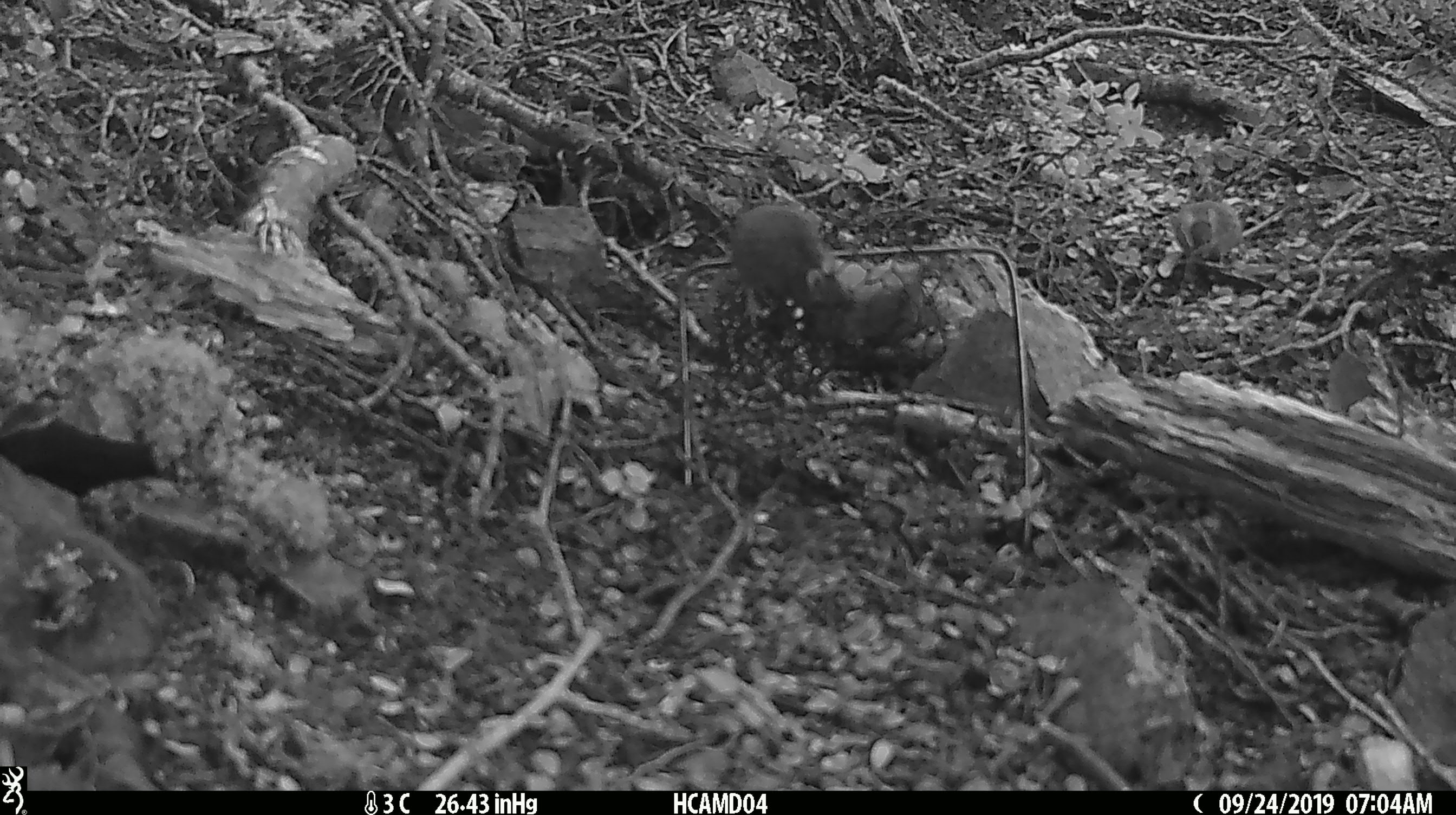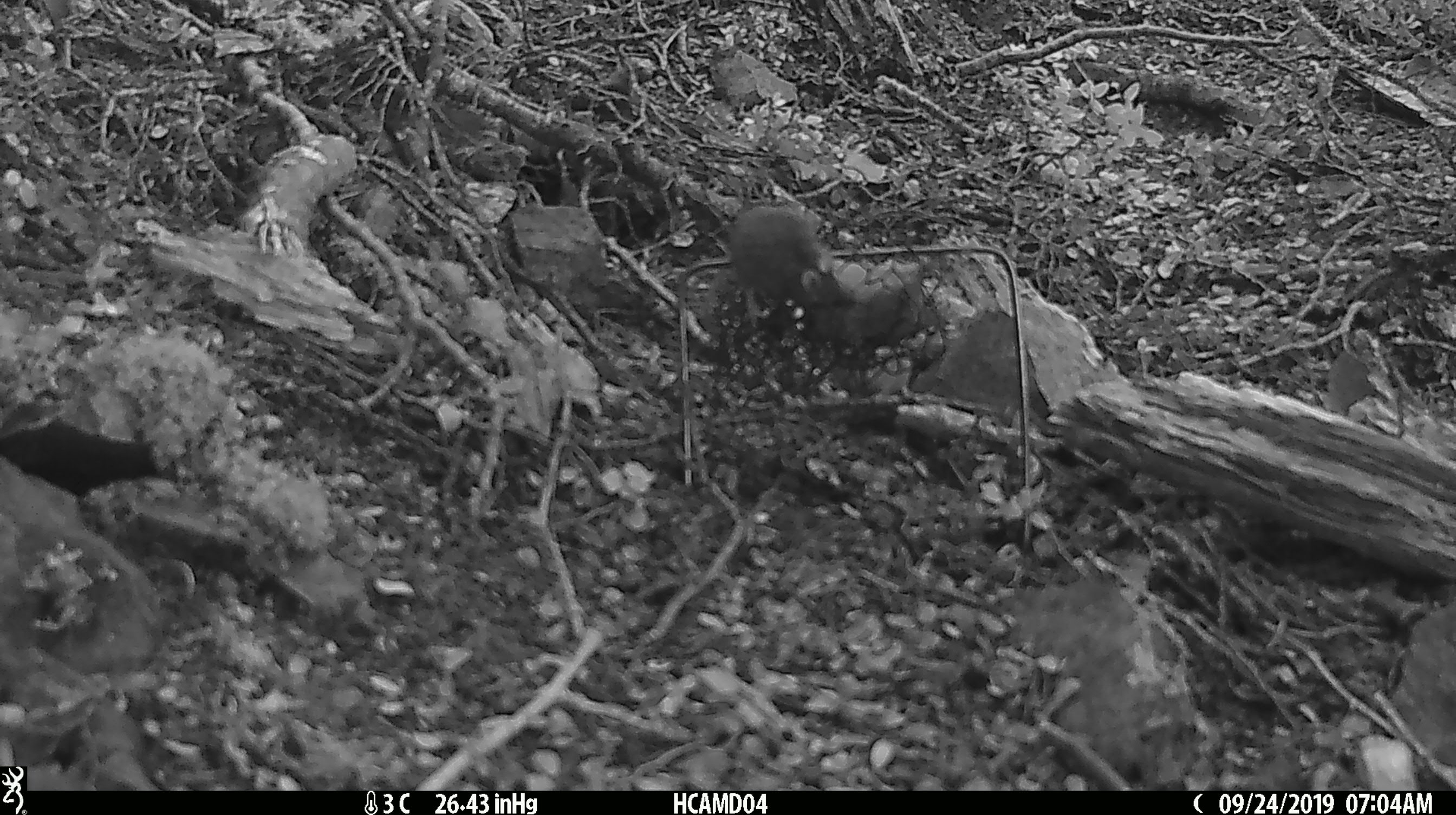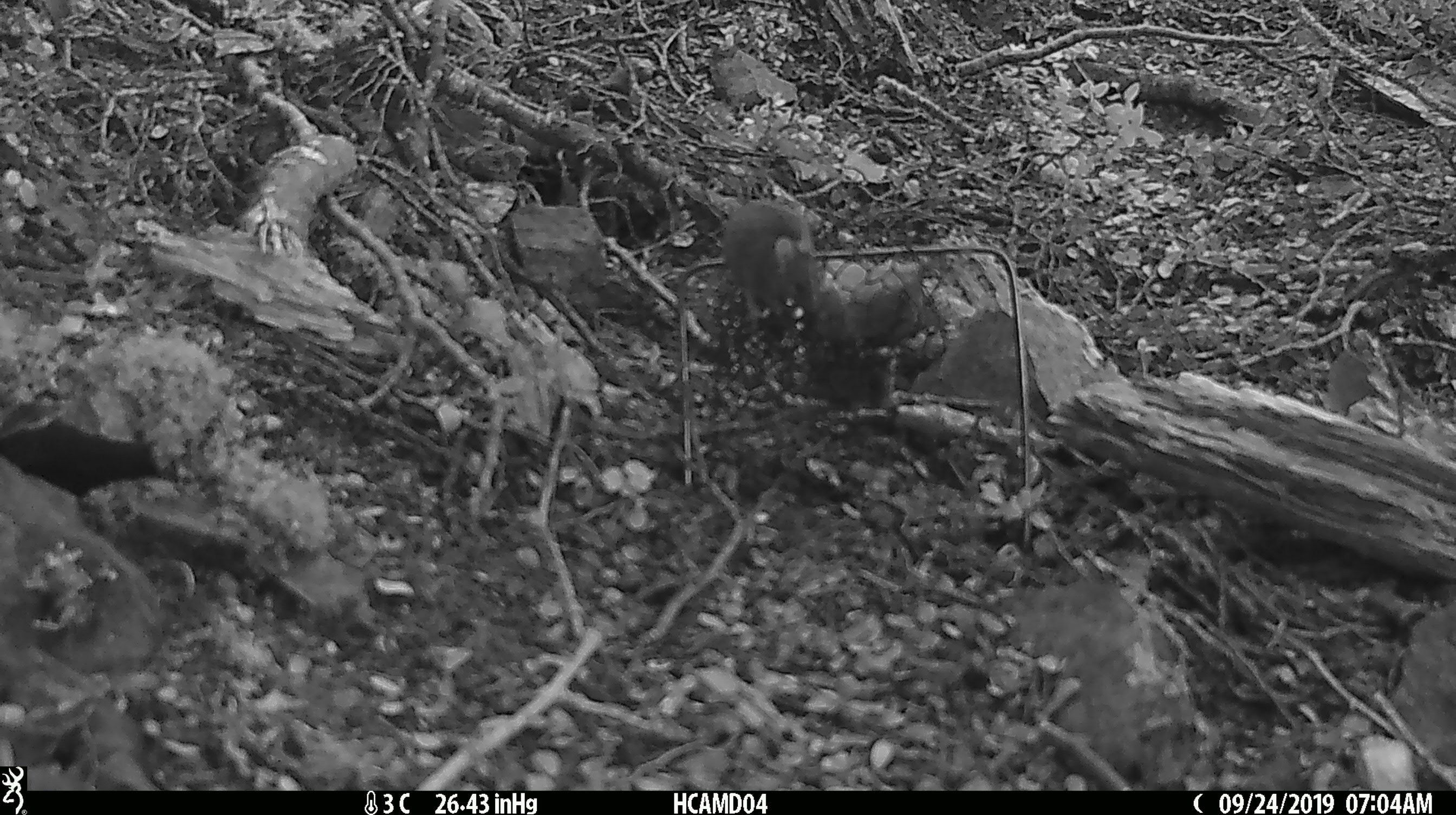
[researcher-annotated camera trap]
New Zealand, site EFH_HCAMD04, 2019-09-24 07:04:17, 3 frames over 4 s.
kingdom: Animalia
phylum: Chordata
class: Mammalia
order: Rodentia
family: Muridae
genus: Mus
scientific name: Mus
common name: mouse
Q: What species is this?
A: Mouse (Mus).